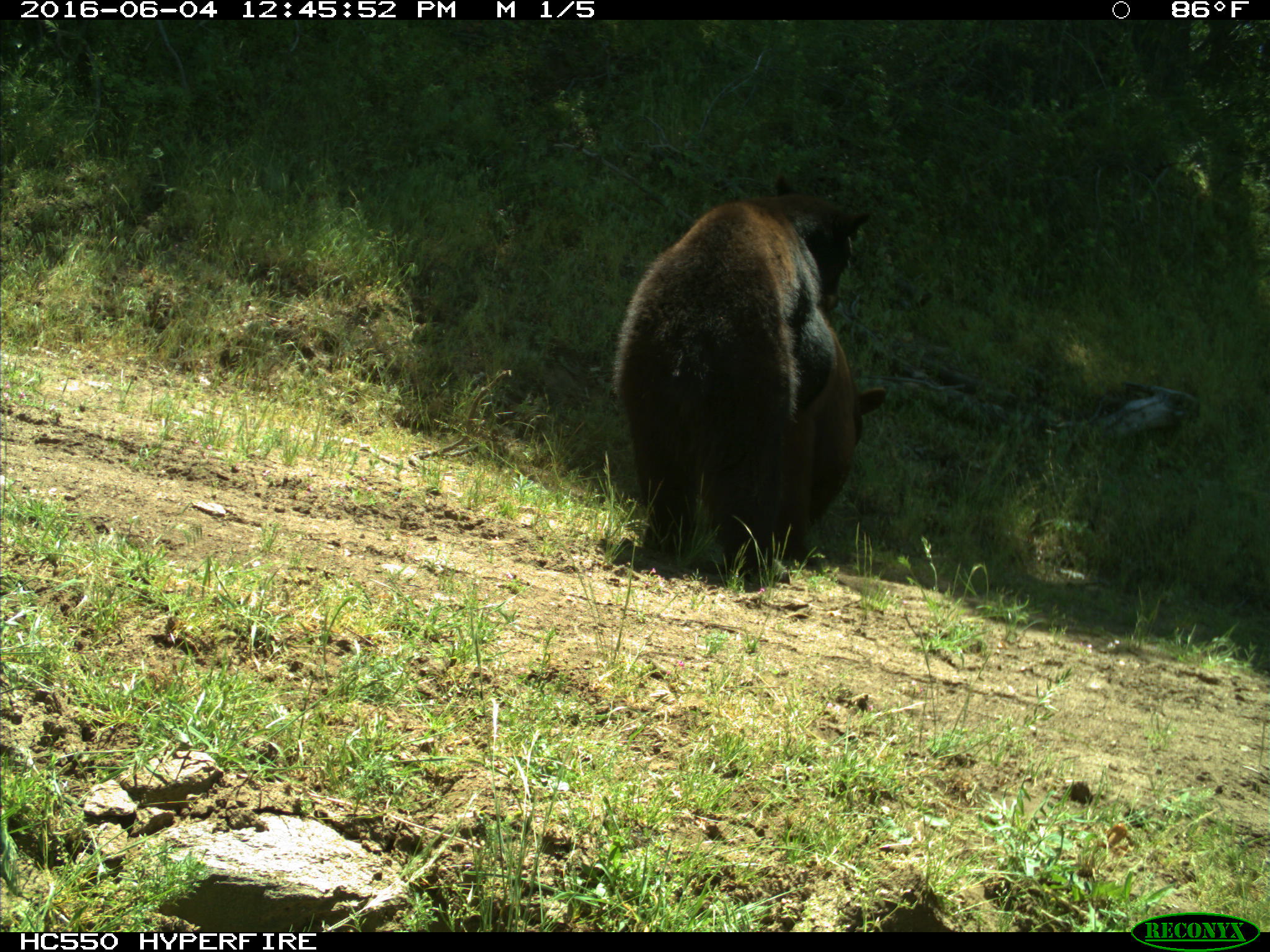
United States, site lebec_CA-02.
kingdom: Animalia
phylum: Chordata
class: Mammalia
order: Carnivora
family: Ursidae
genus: Ursus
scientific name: Ursus americanus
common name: american black bear